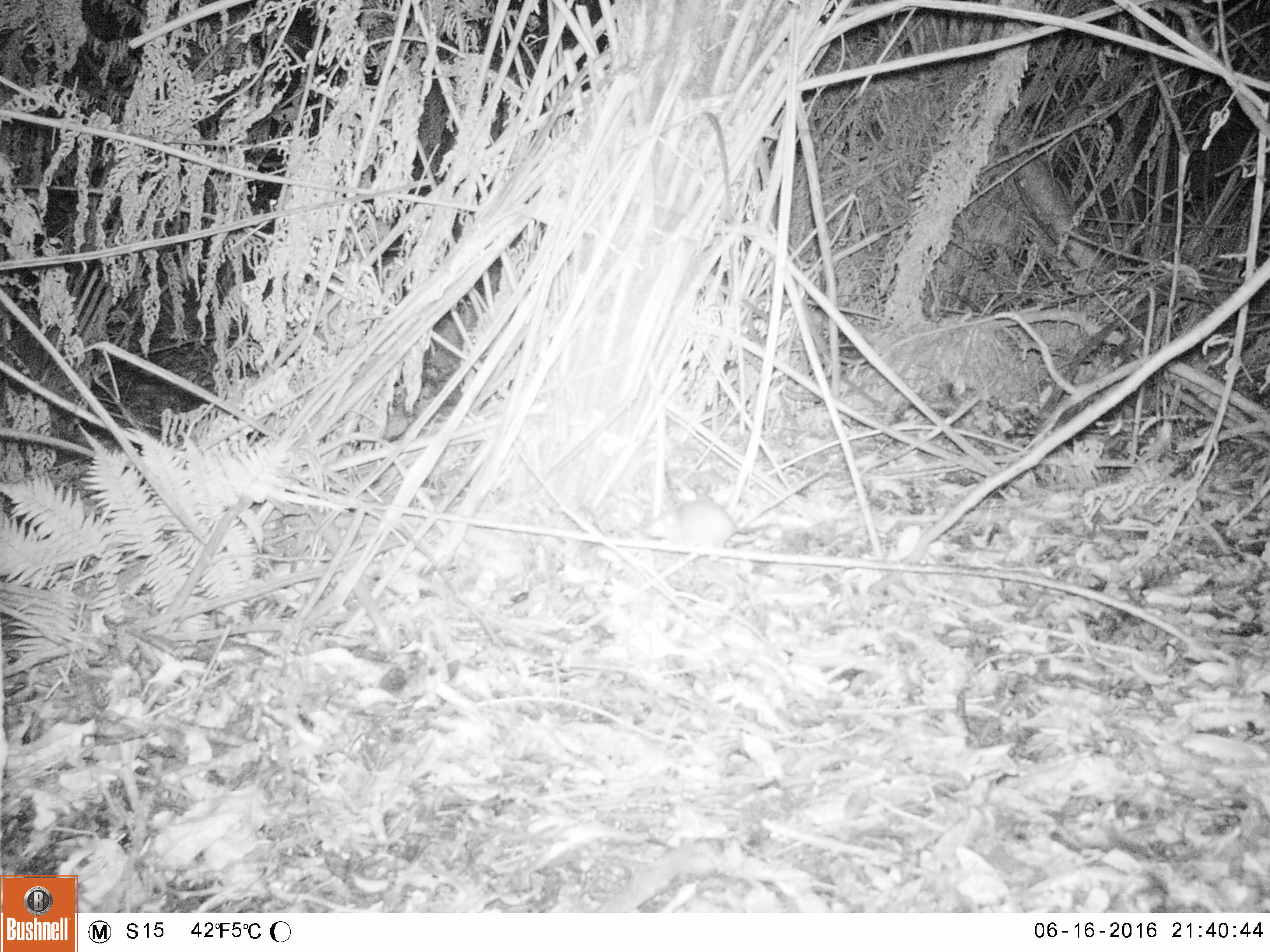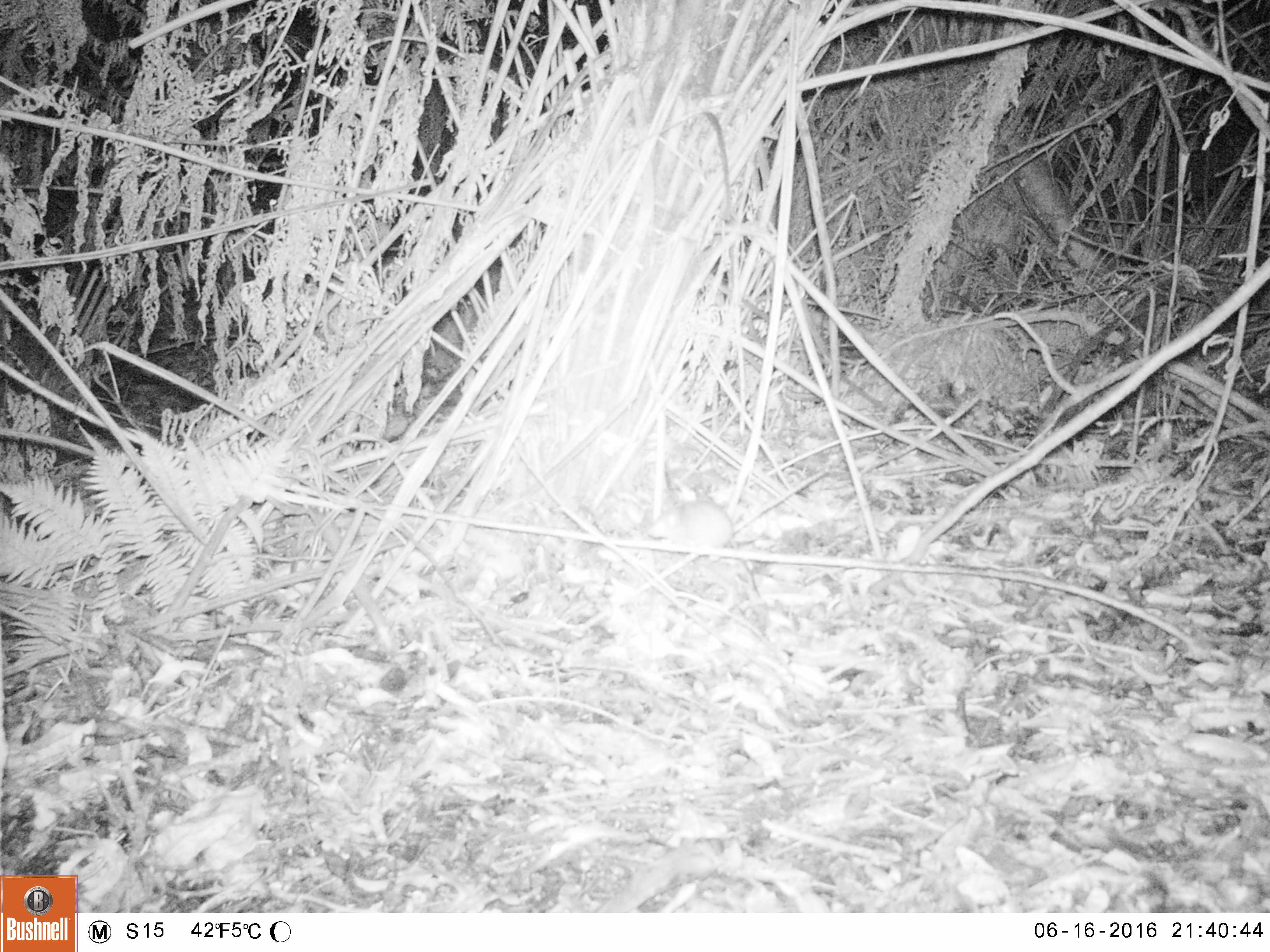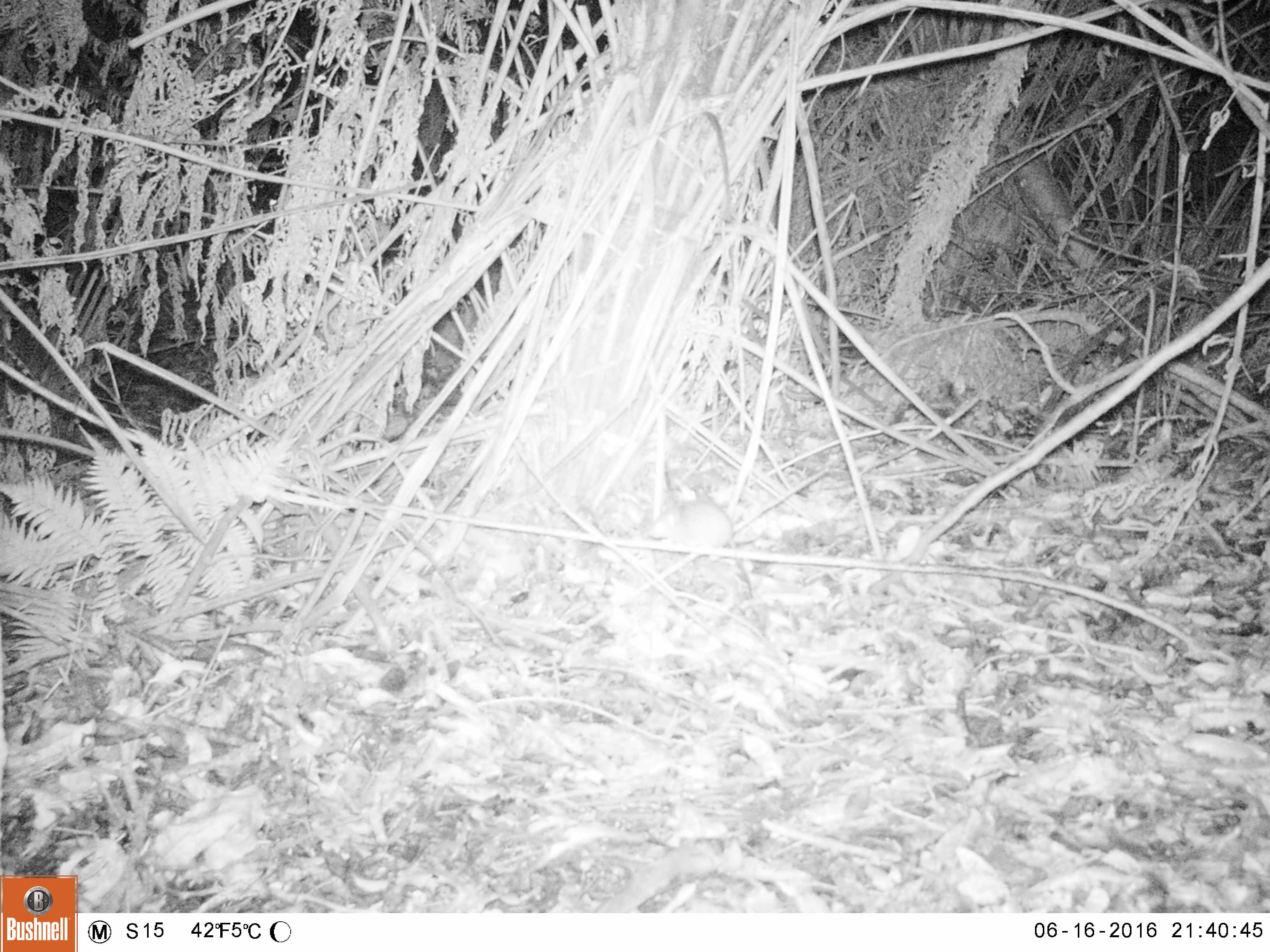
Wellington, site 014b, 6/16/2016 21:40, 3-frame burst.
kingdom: Animalia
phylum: Chordata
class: Mammalia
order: Rodentia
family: Muridae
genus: Rattus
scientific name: Rattus rattus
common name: ship rat